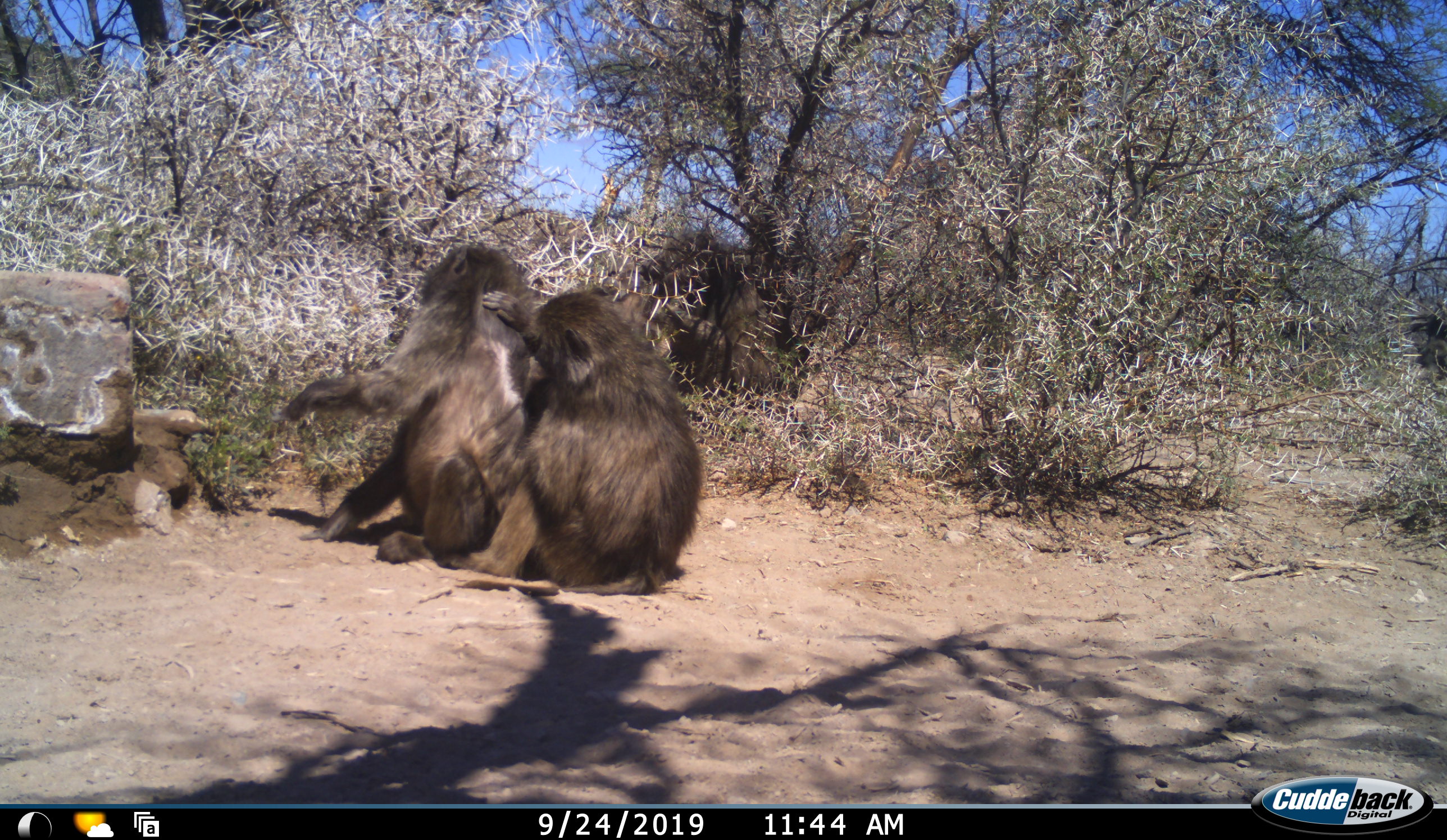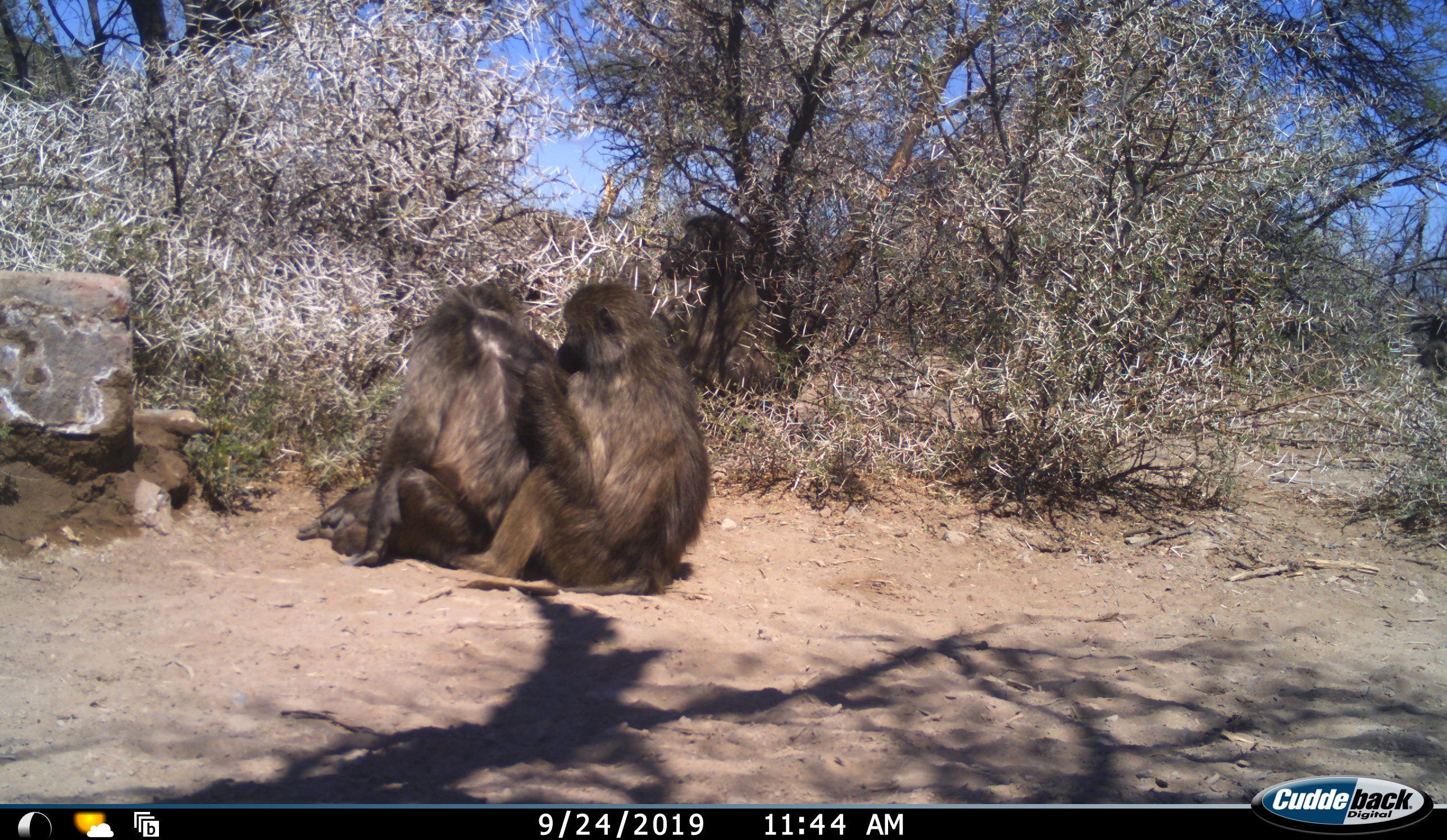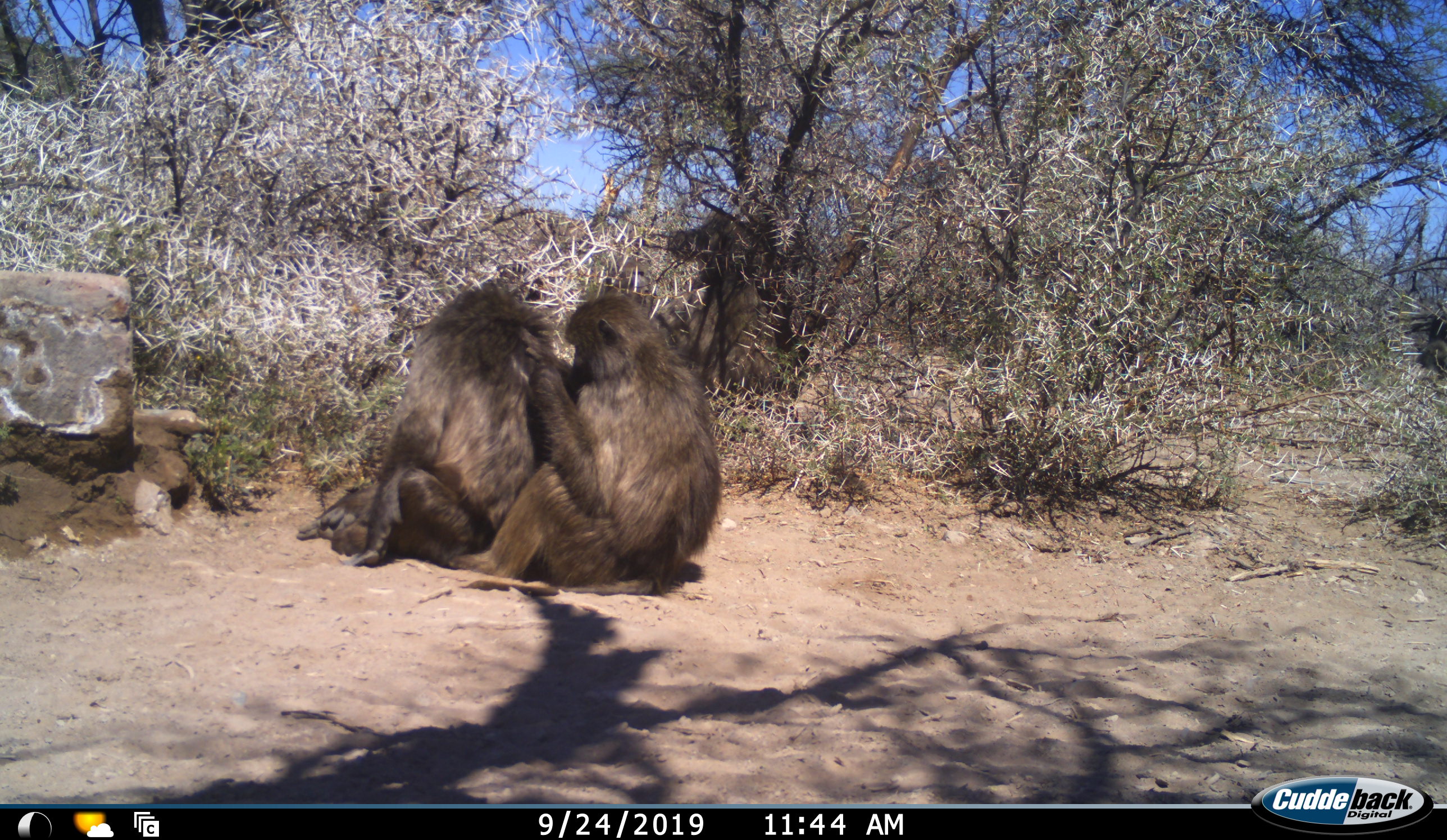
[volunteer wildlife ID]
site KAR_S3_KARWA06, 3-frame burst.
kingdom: Animalia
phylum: Chordata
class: Mammalia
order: Primates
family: Cercopithecidae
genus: Papio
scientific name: Papio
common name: baboon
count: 3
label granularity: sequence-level